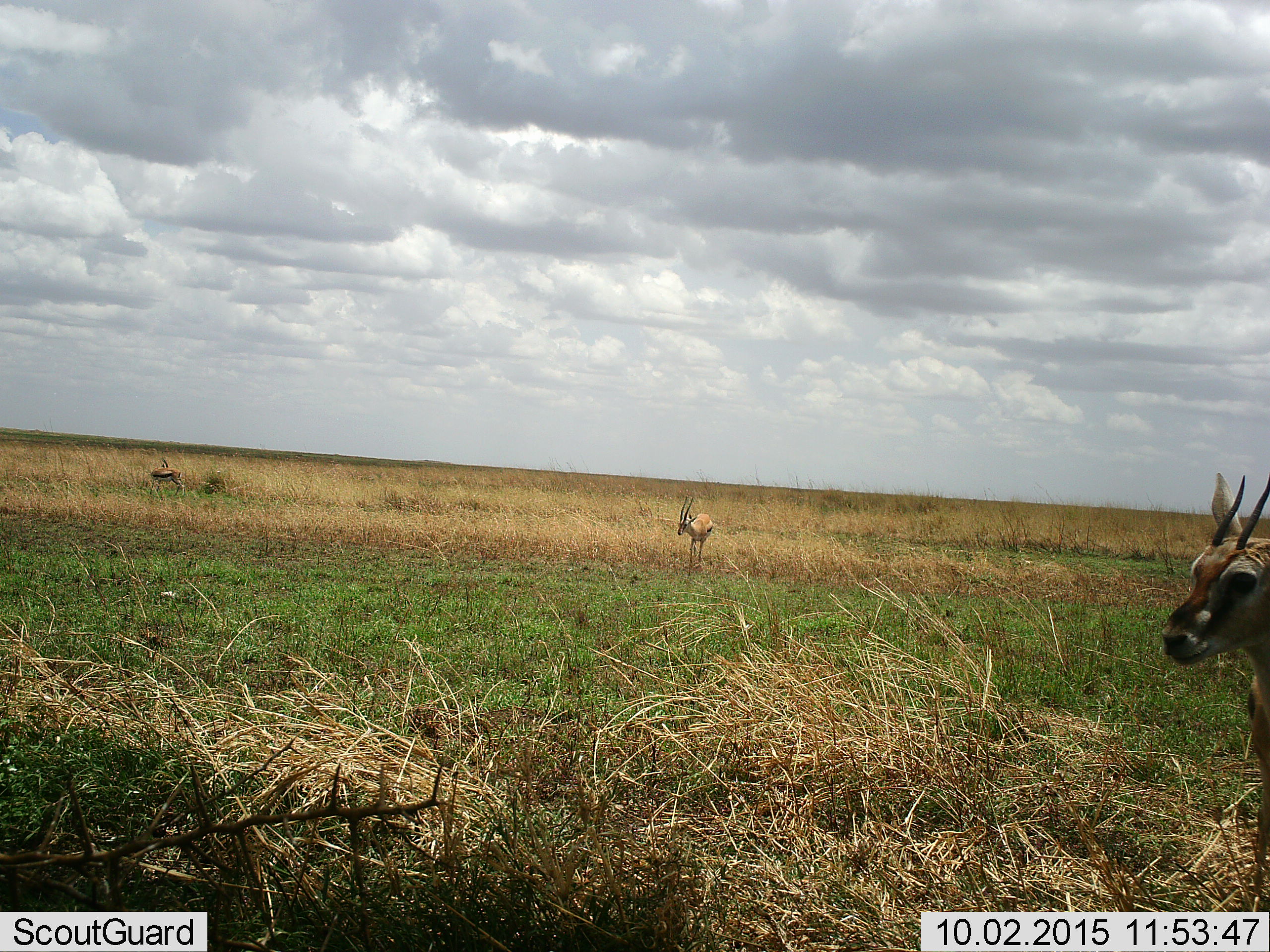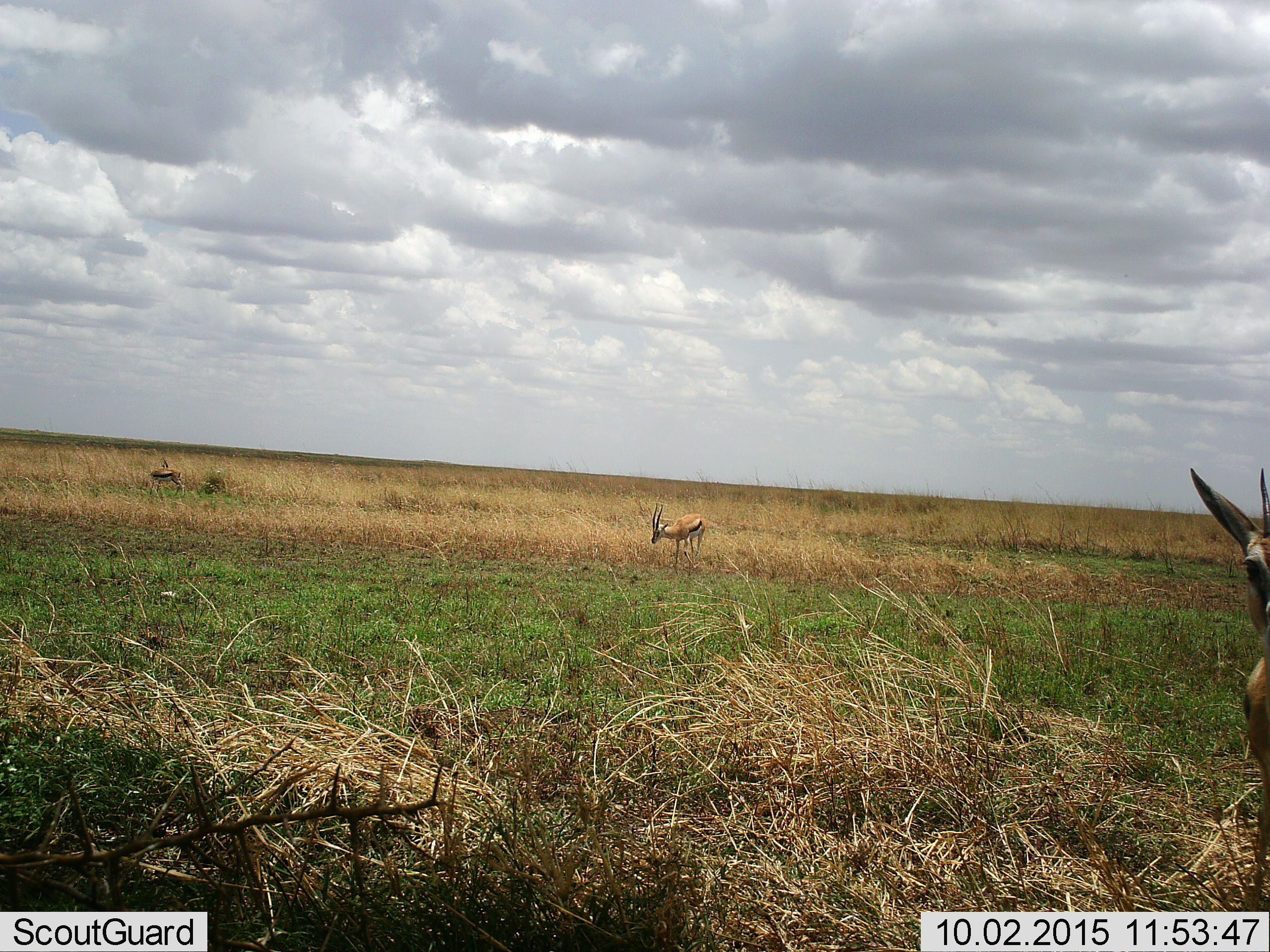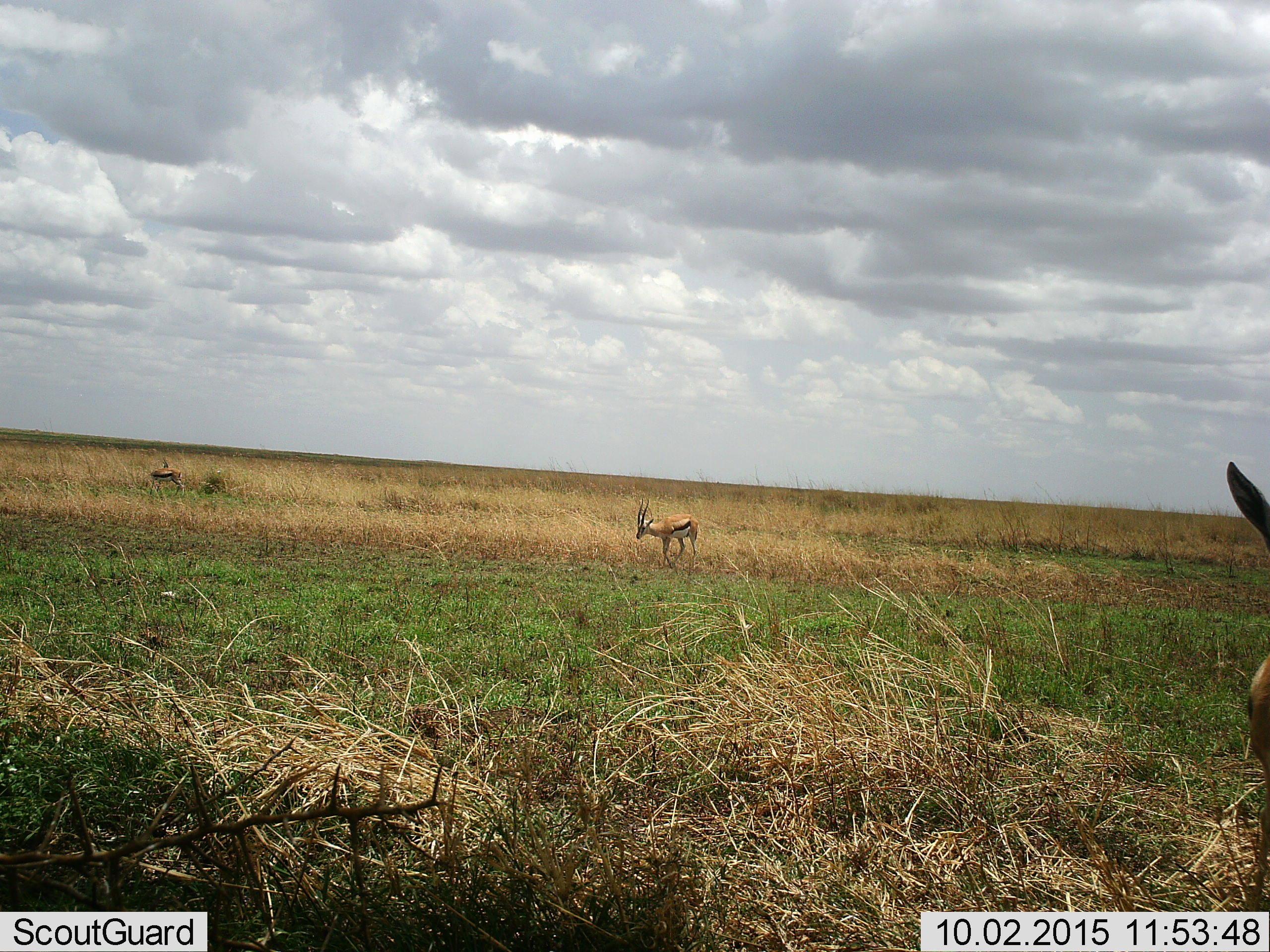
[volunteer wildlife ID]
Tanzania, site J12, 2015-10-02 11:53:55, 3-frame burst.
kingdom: Animalia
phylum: Chordata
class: Mammalia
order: Artiodactyla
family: Bovidae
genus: Eudorcas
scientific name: Eudorcas thomsonii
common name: thomson's gazelle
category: gazellethomsons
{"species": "gazellethomsons (thomson's gazelle) (Eudorcas thomsonii)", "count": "3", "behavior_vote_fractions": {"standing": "83%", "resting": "0%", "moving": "50%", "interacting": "17%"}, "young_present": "0%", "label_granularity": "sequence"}